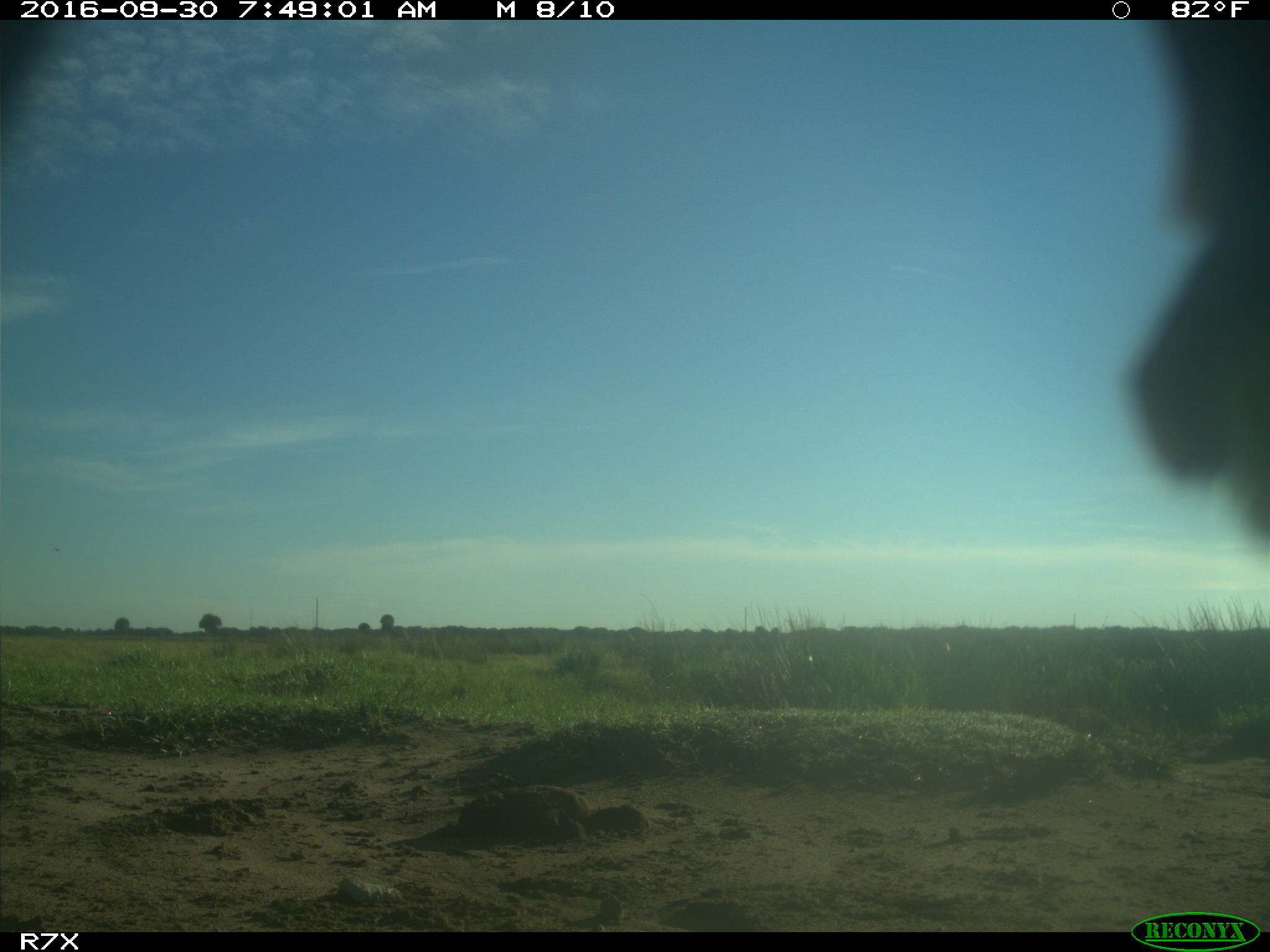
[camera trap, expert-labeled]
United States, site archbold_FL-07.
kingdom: Animalia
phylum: Chordata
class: Aves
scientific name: Aves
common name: birds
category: unidentified bird